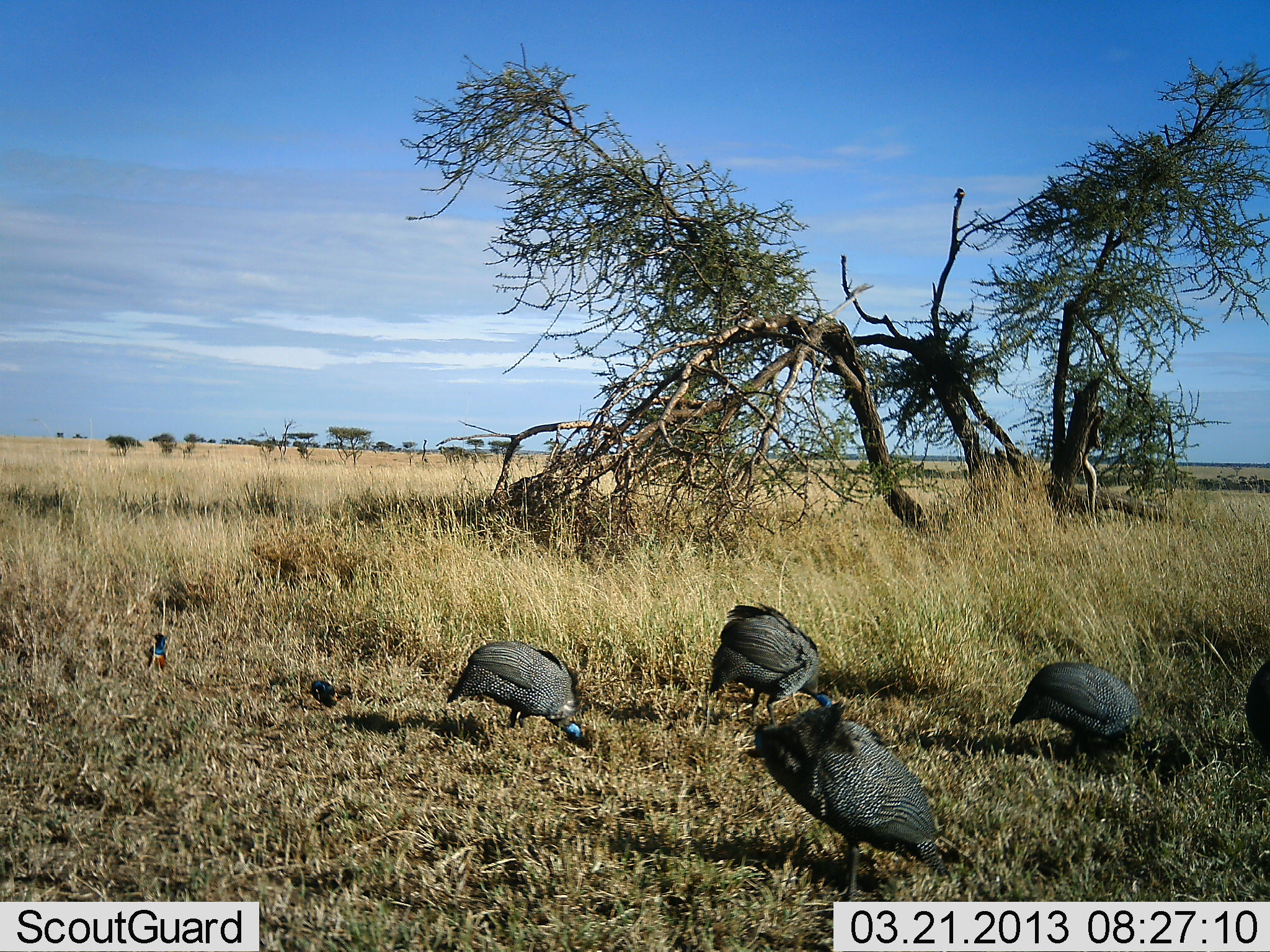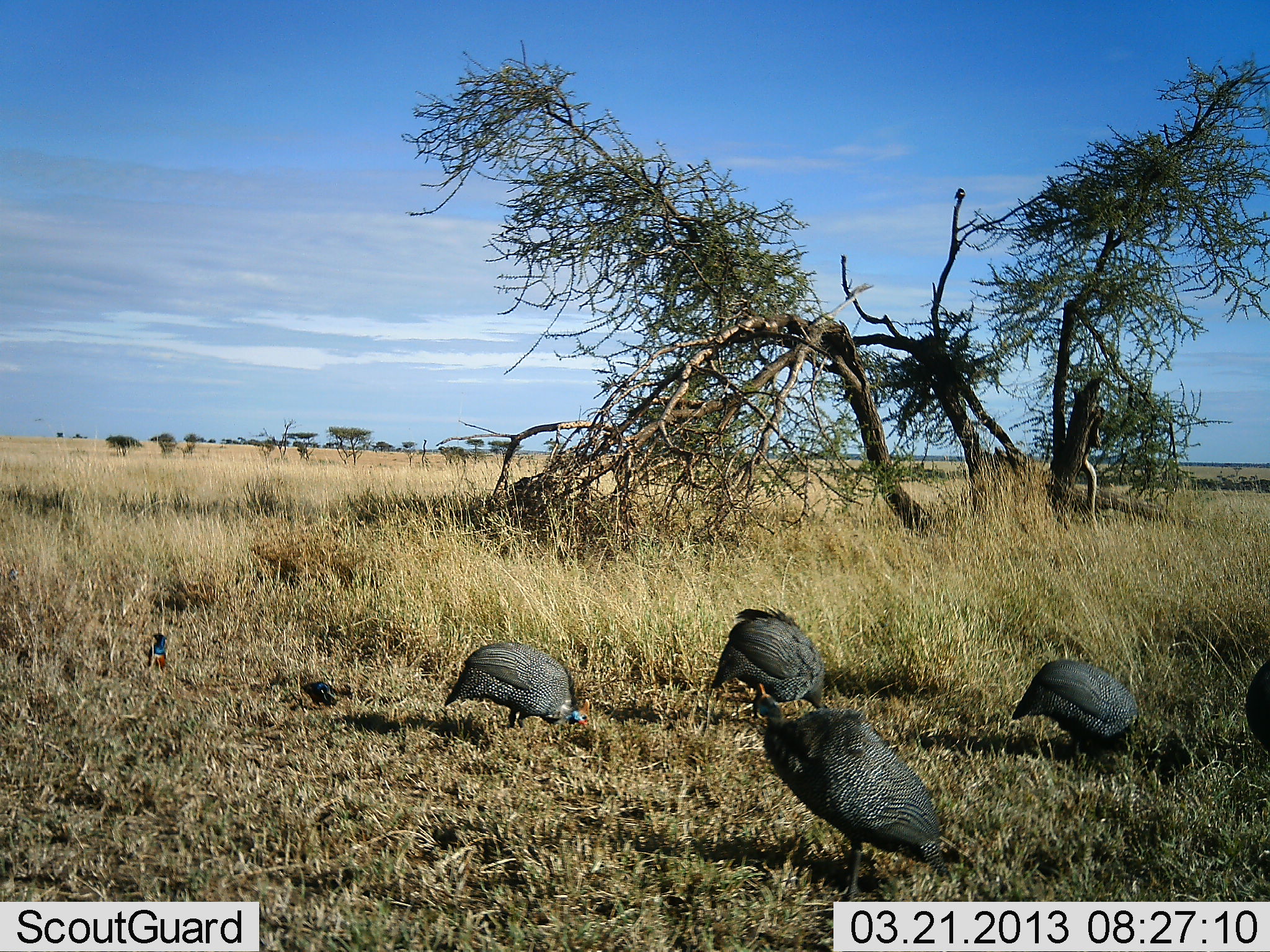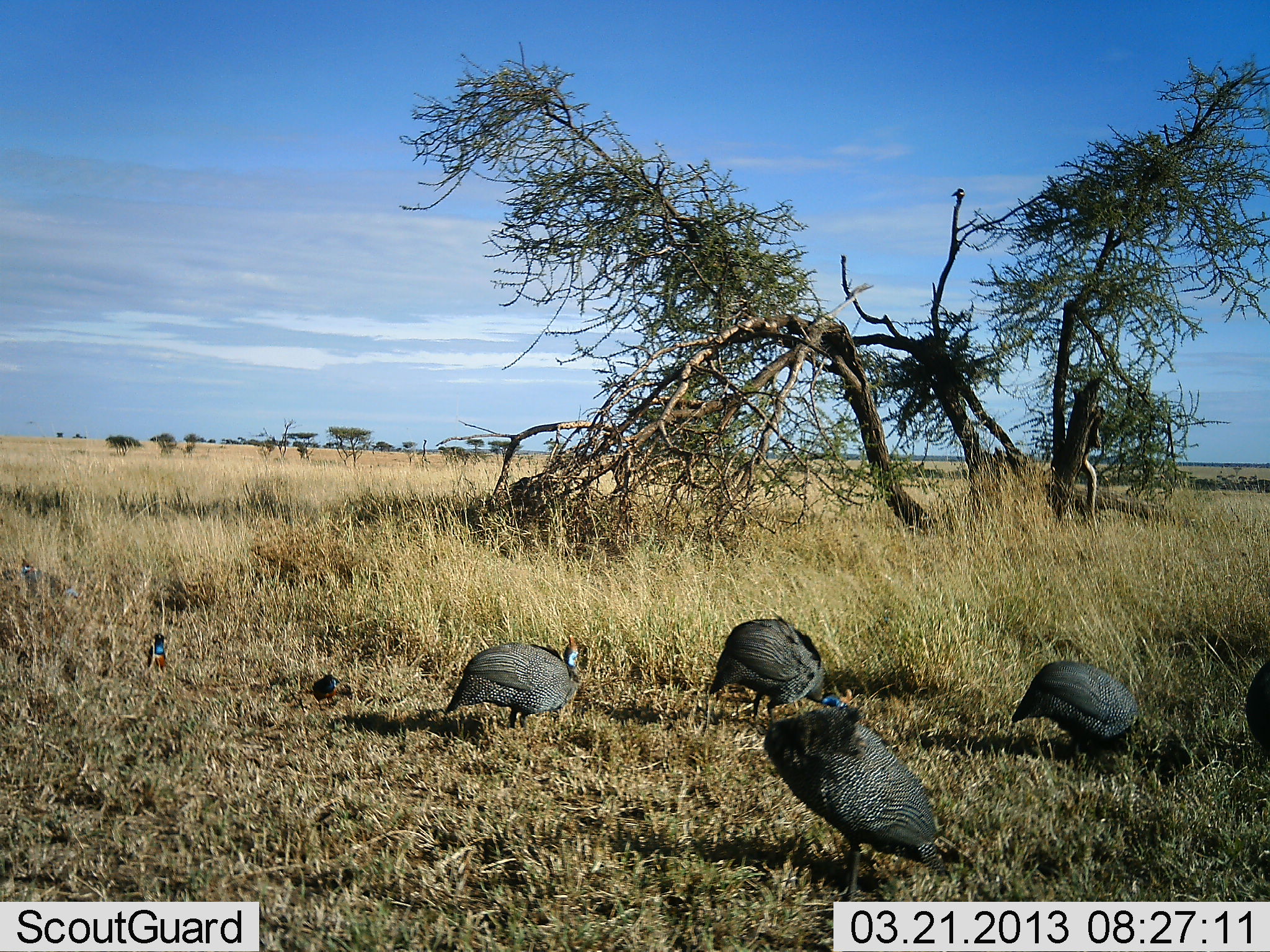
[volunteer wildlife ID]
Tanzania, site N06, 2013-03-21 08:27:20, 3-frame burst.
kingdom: Animalia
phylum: Chordata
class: Aves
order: Galliformes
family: Numididae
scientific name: Numididae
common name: guinea fowl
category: guineafowl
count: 5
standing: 26%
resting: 0%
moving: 11%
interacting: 0%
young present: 7%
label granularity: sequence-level